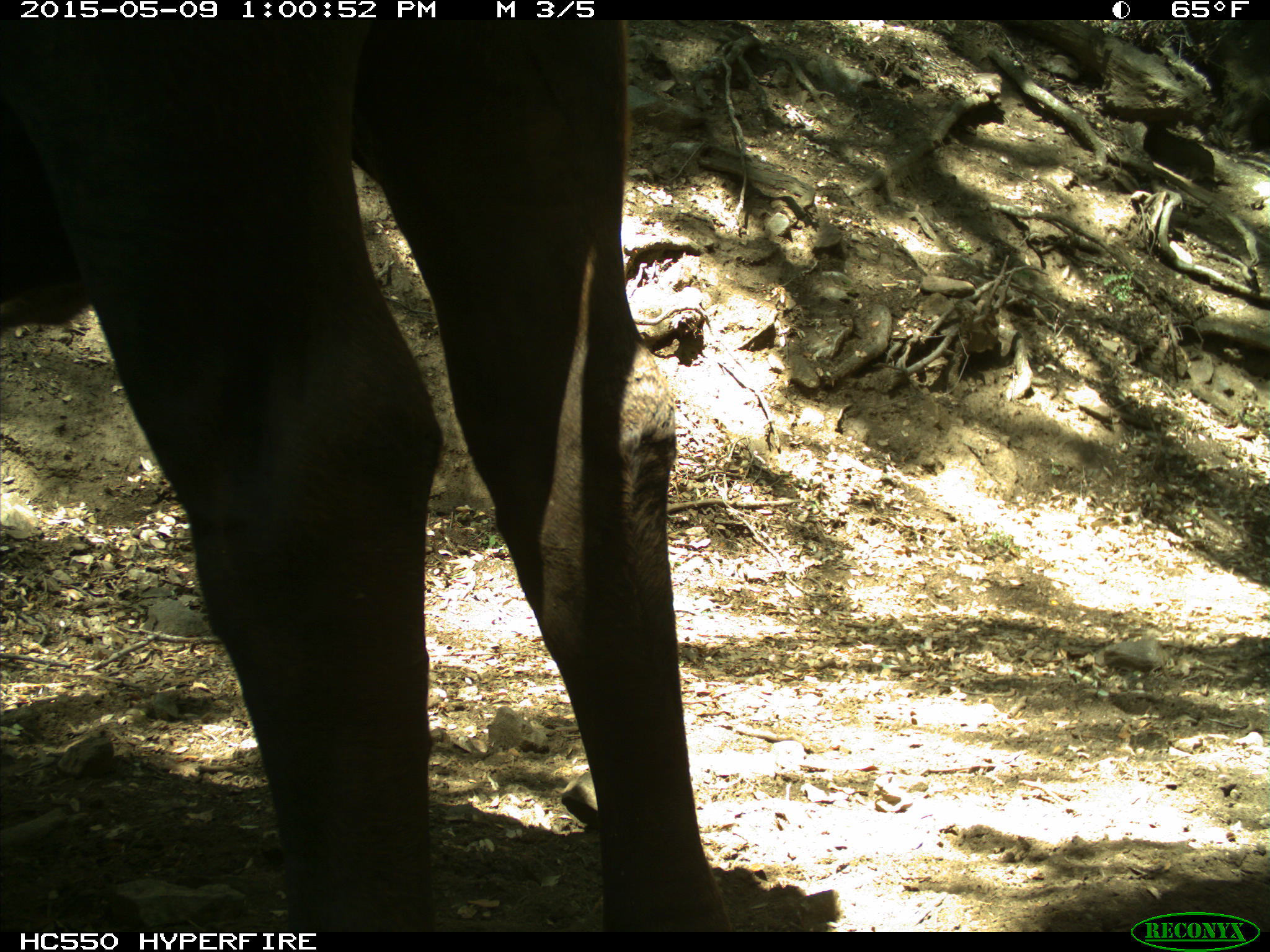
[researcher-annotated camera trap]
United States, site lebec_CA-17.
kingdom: Animalia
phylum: Chordata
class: Mammalia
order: Artiodactyla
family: Bovidae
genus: Bos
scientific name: Bos taurus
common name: domestic cow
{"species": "Bos taurus (domestic cow)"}